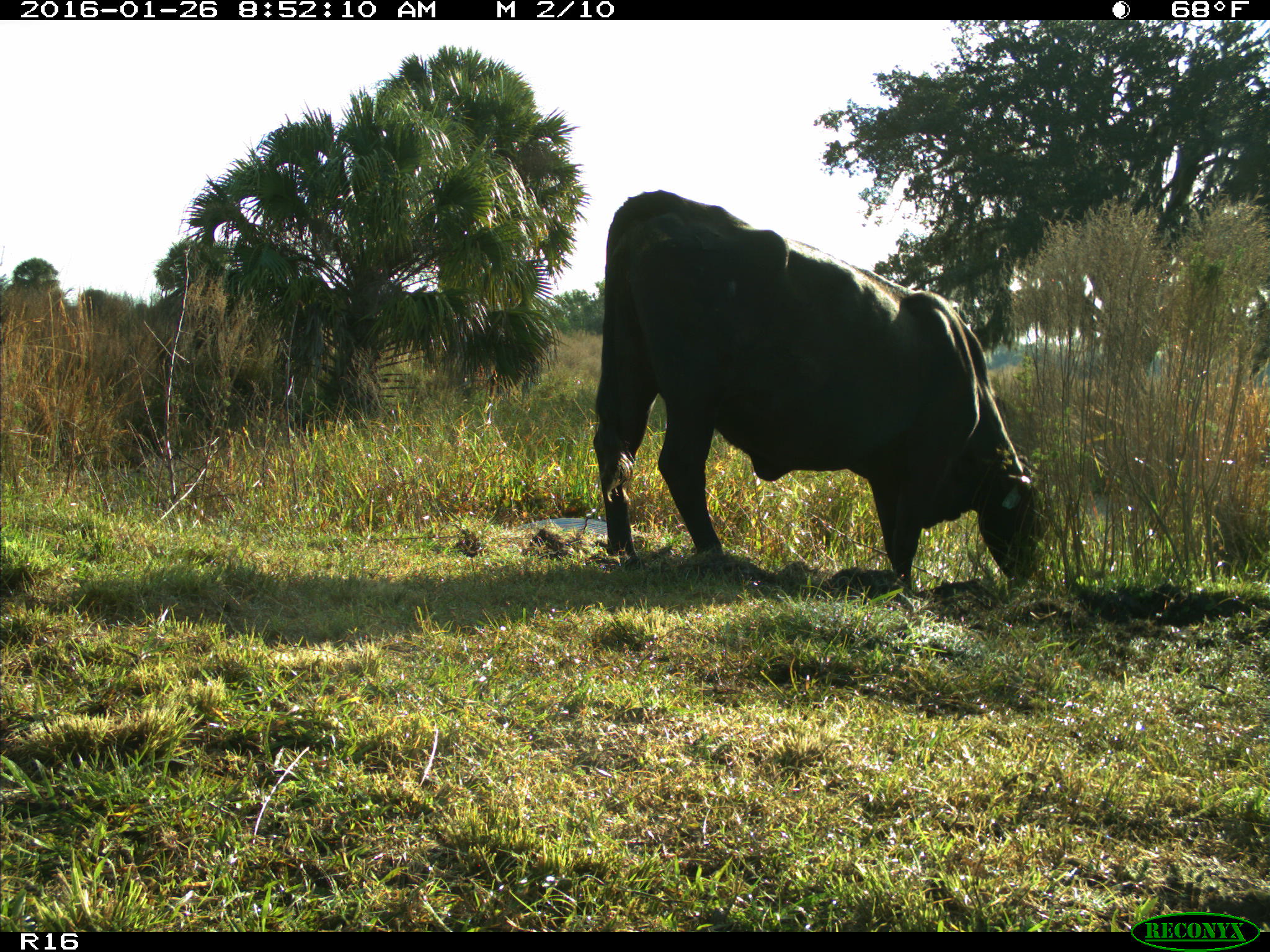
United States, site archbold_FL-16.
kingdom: Animalia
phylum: Chordata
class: Mammalia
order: Artiodactyla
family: Bovidae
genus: Bos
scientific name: Bos taurus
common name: domestic cow